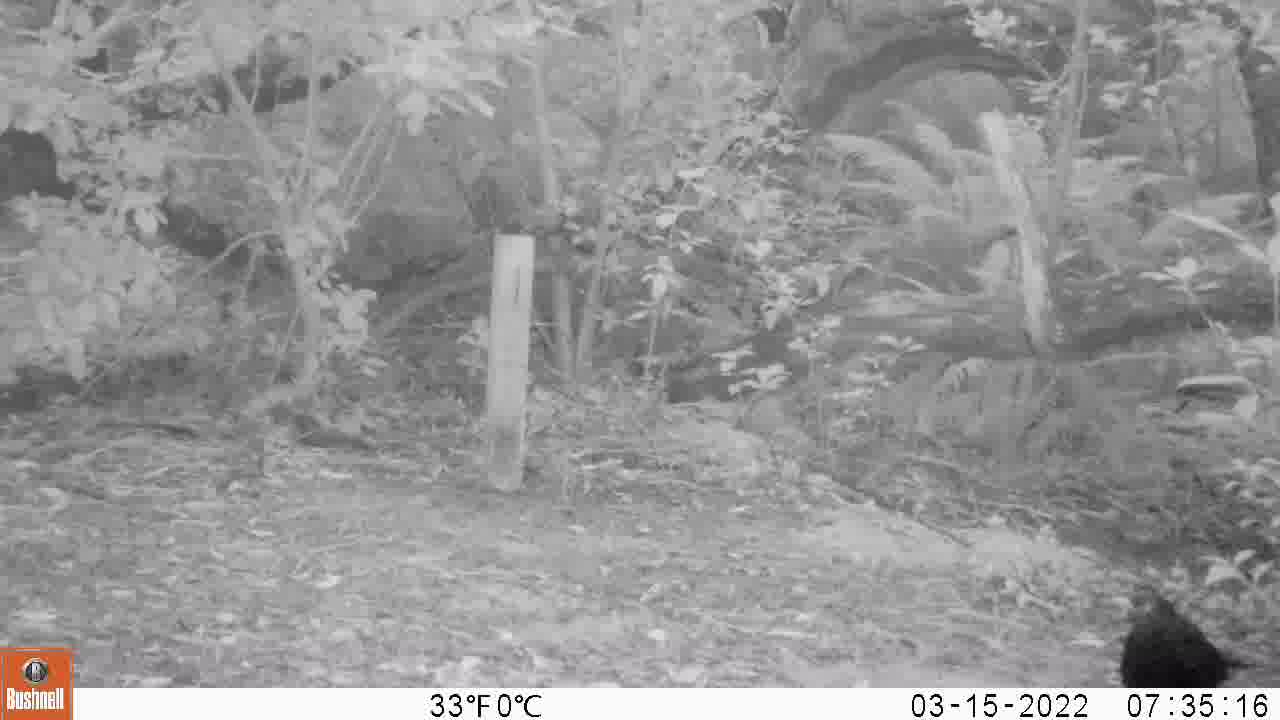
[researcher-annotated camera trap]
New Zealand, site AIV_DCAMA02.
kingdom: Animalia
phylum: Chordata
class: Aves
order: Passeriformes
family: Turdidae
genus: Turdus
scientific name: Turdus merula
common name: eurasian blackbird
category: blackbird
Blackbird (eurasian blackbird) (Turdus merula).